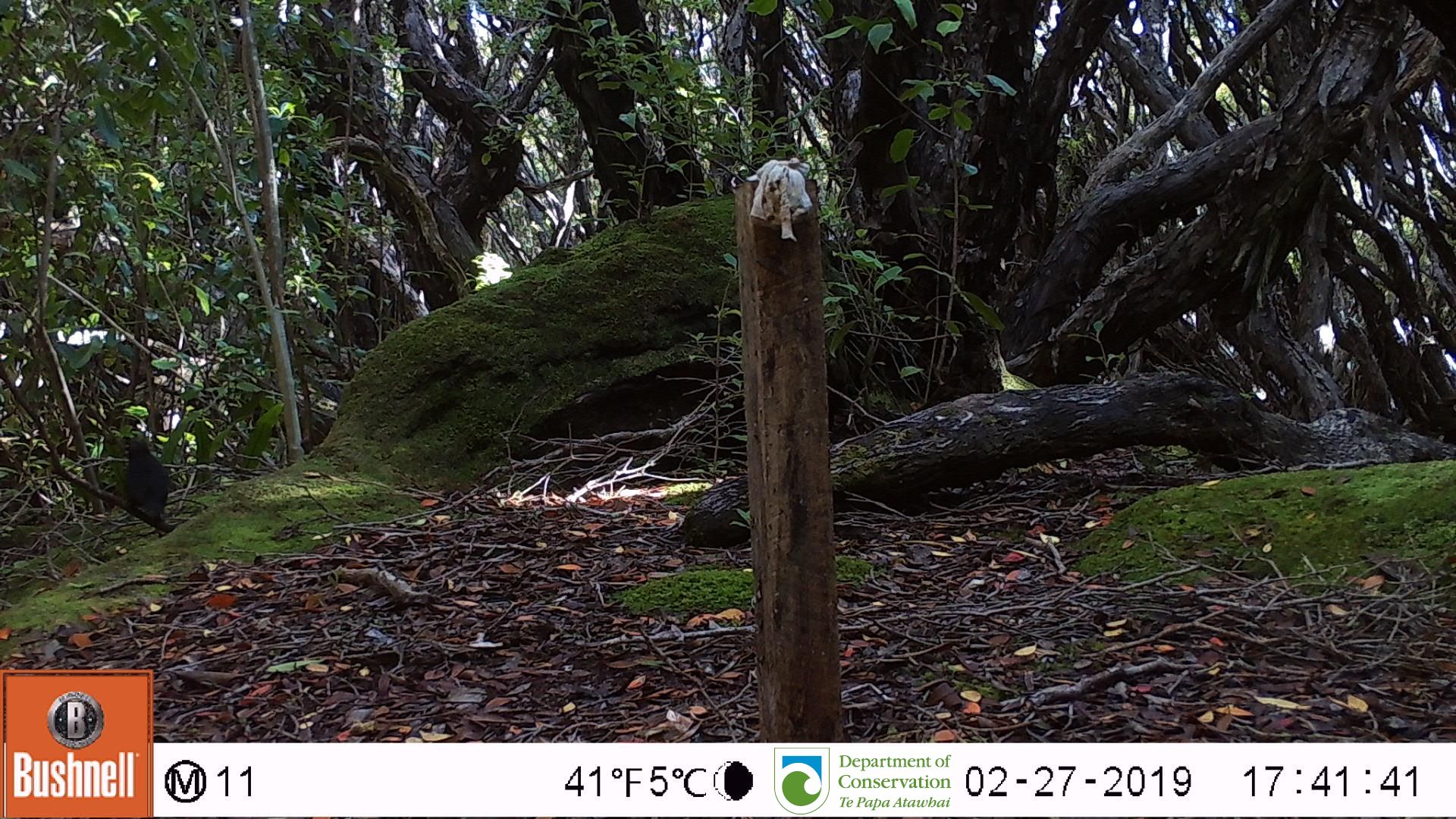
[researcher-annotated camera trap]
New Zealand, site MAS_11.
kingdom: Animalia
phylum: Chordata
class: Aves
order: Passeriformes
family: Turdidae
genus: Turdus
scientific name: Turdus merula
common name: eurasian blackbird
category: blackbird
Blackbird (eurasian blackbird) (Turdus merula).